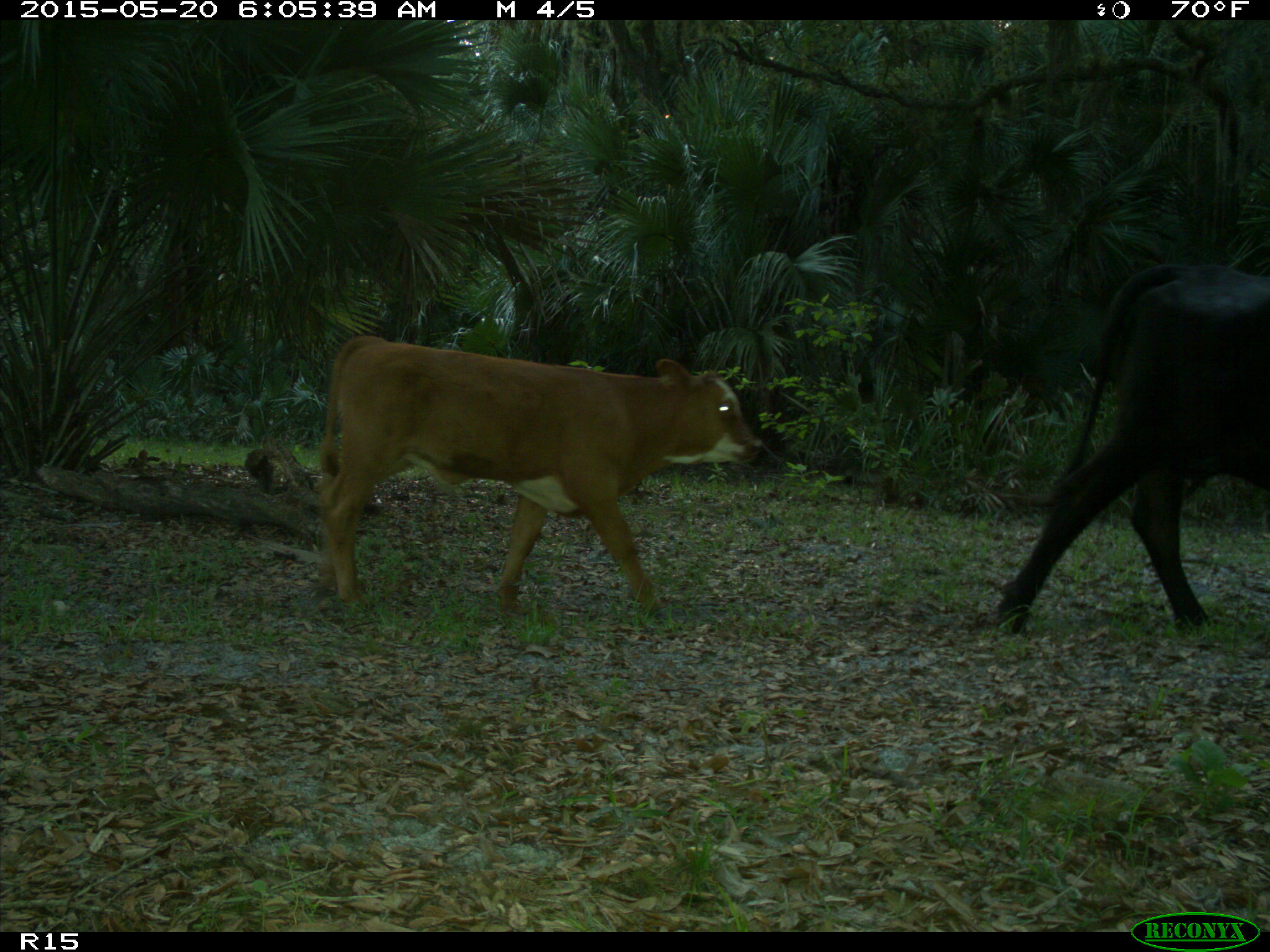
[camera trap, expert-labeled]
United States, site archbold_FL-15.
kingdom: Animalia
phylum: Chordata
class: Mammalia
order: Artiodactyla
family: Bovidae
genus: Bos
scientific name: Bos taurus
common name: domestic cow